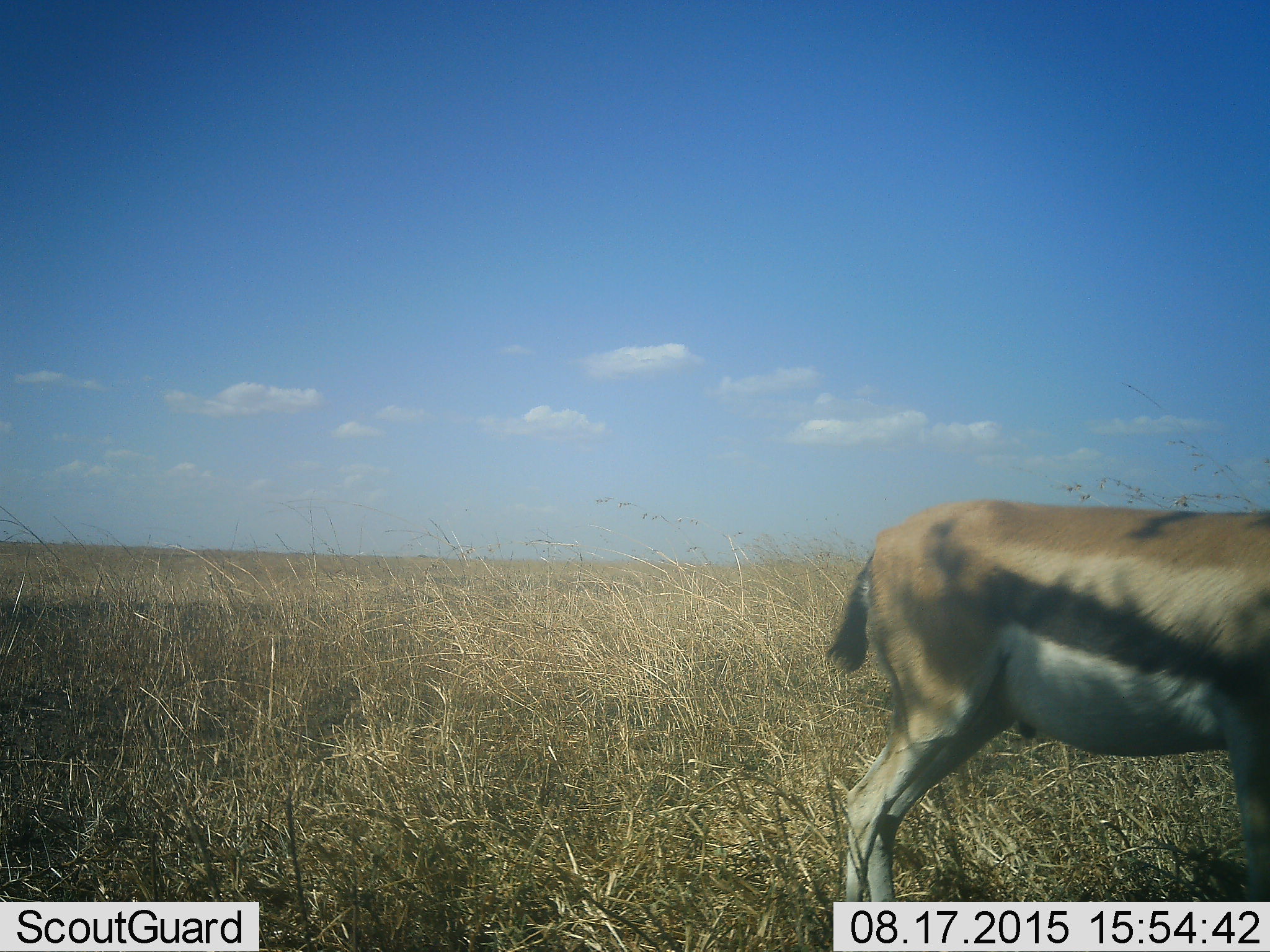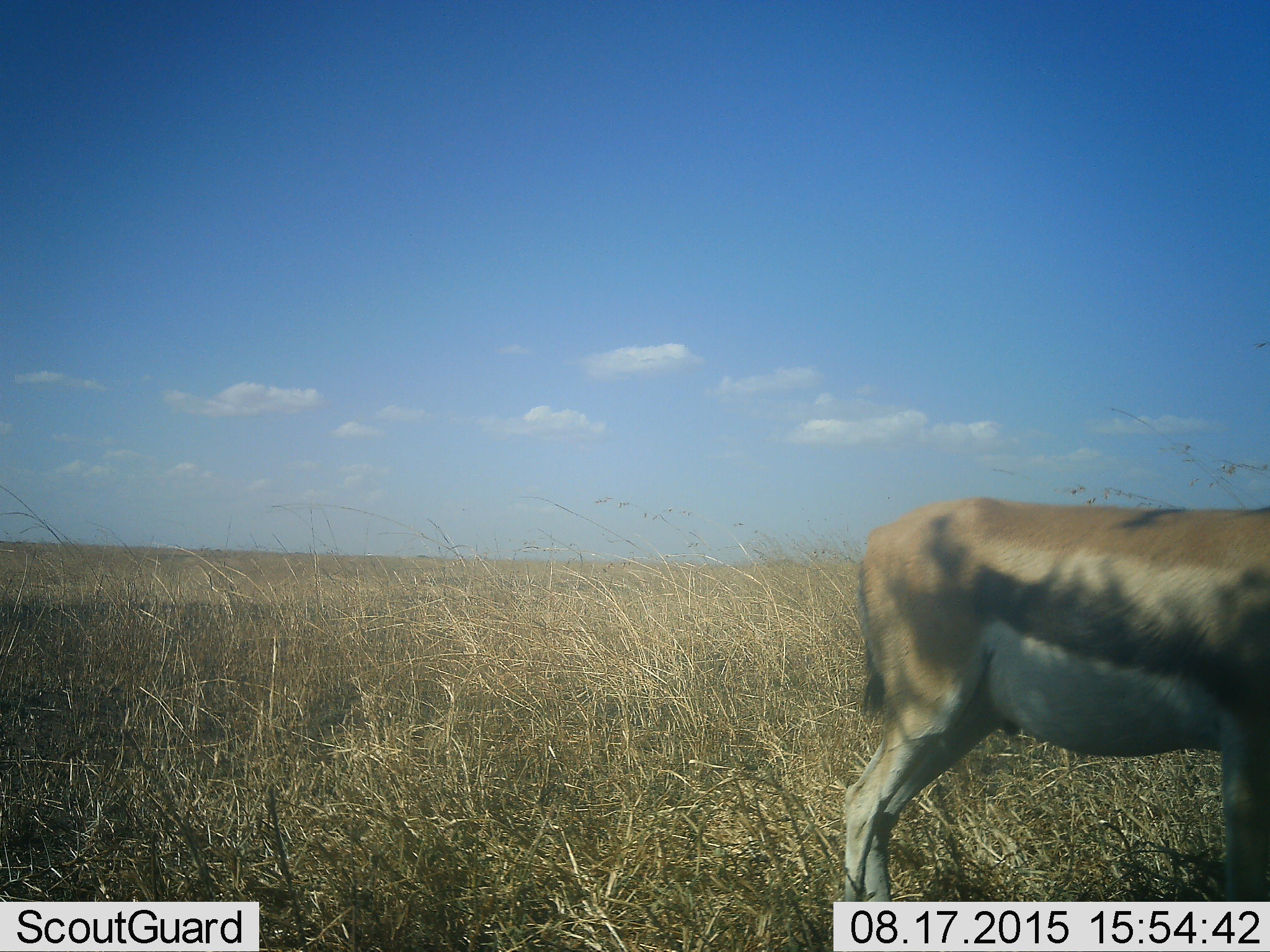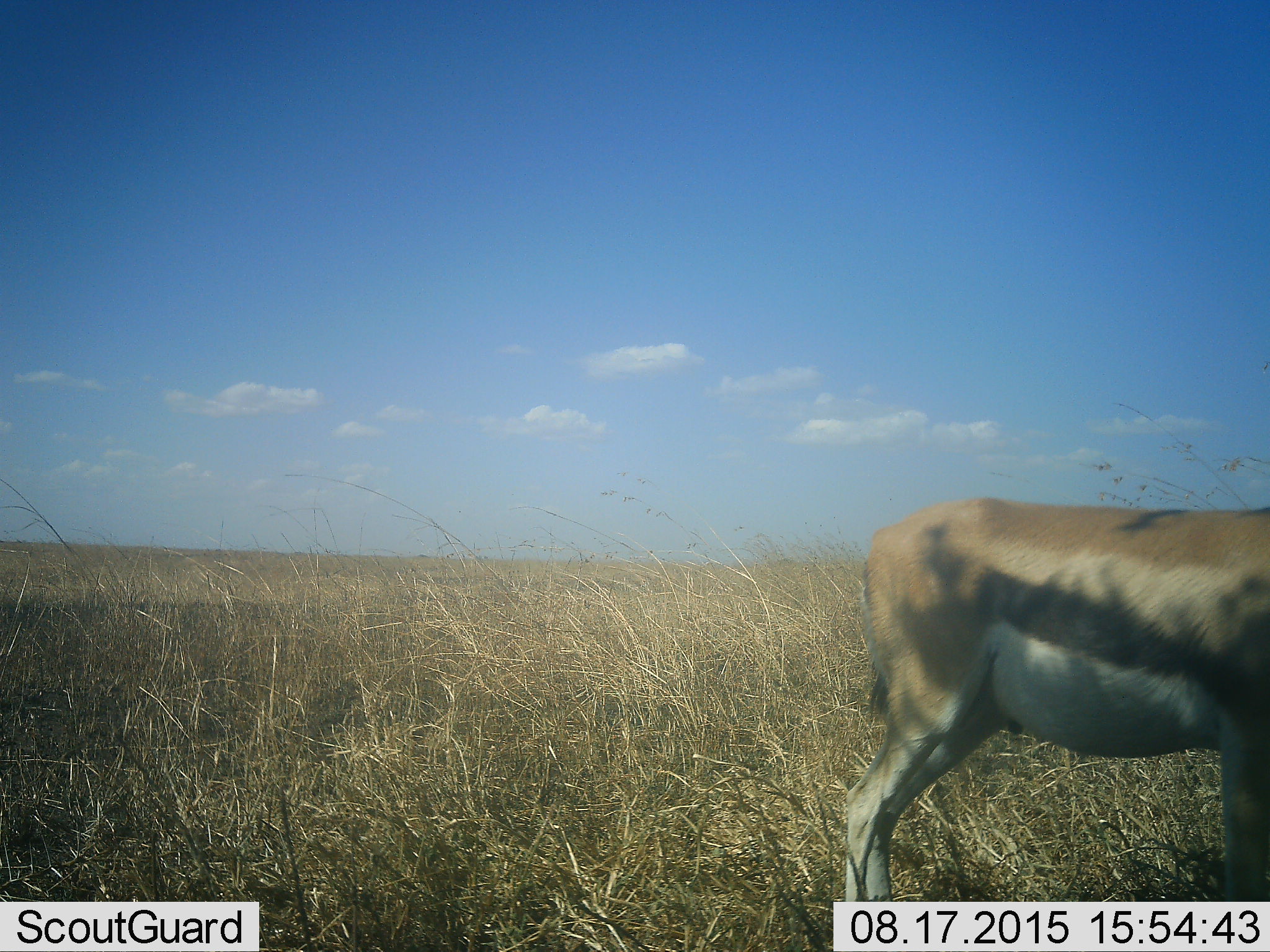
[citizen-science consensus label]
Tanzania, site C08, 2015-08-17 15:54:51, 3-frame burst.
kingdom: Animalia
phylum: Chordata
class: Mammalia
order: Artiodactyla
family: Bovidae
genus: Eudorcas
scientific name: Eudorcas thomsonii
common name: thomson's gazelle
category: gazellethomsons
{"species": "gazellethomsons (thomson's gazelle) (Eudorcas thomsonii)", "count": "1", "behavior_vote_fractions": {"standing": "93%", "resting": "0%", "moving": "7%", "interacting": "0%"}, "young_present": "0%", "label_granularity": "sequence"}